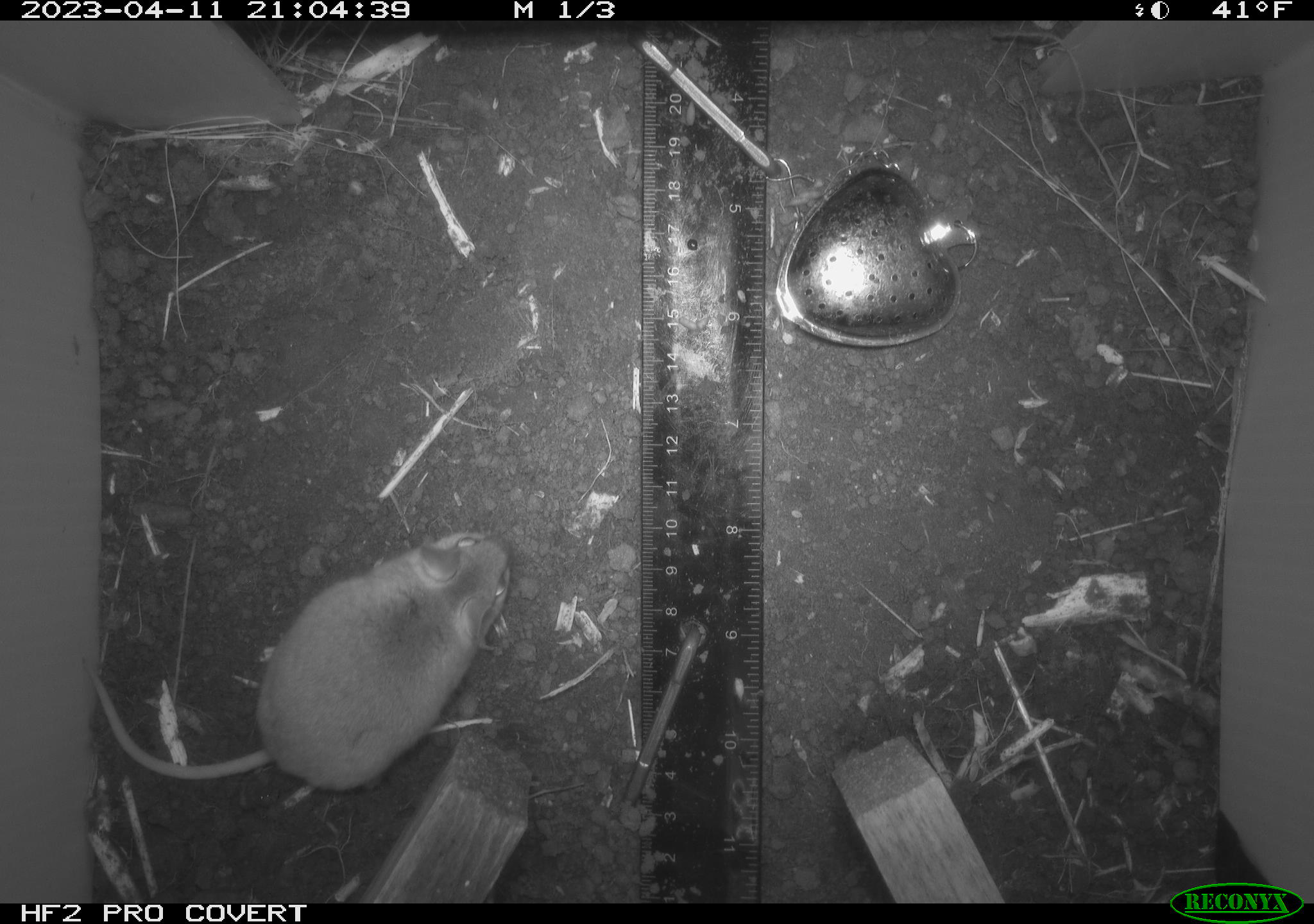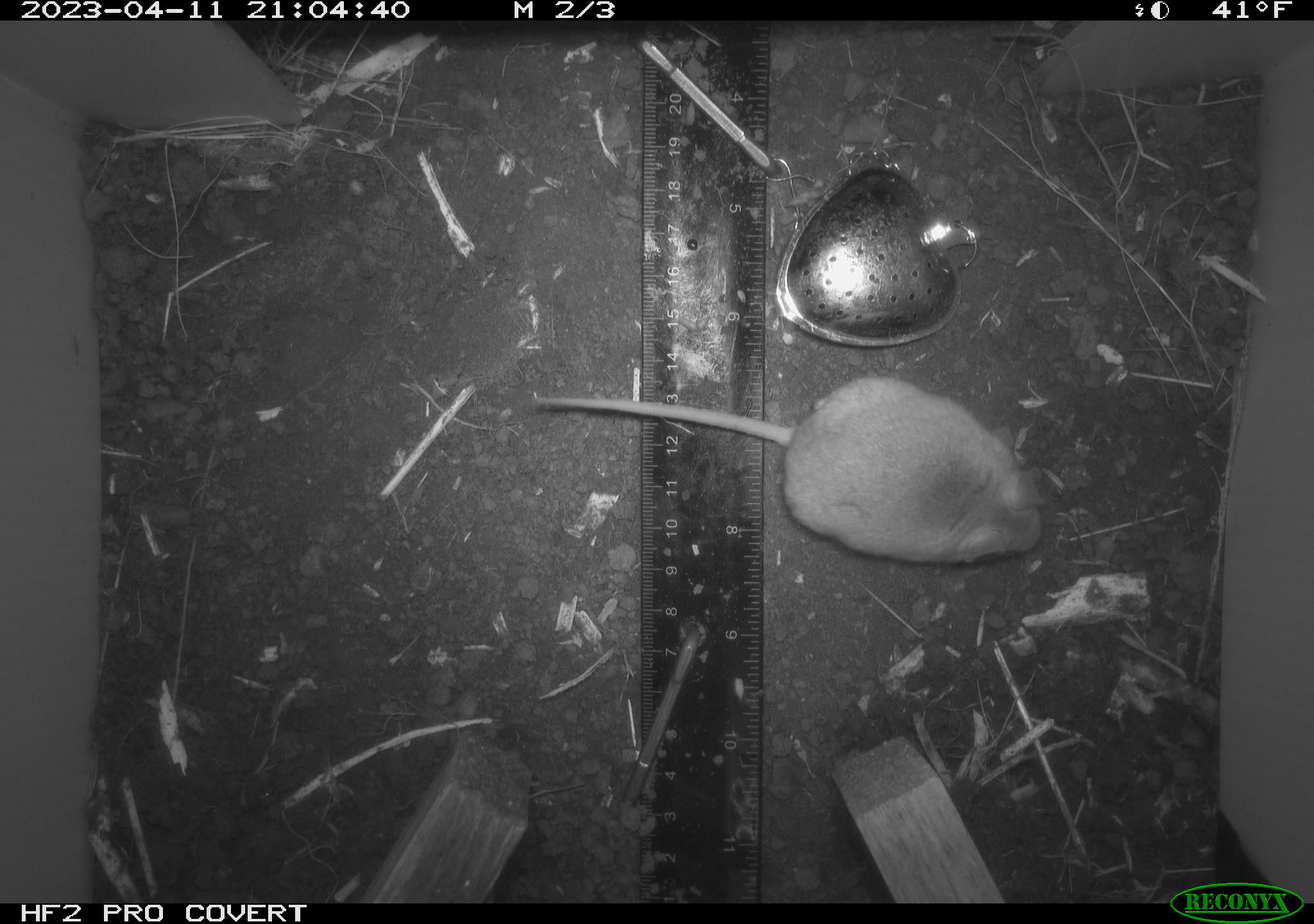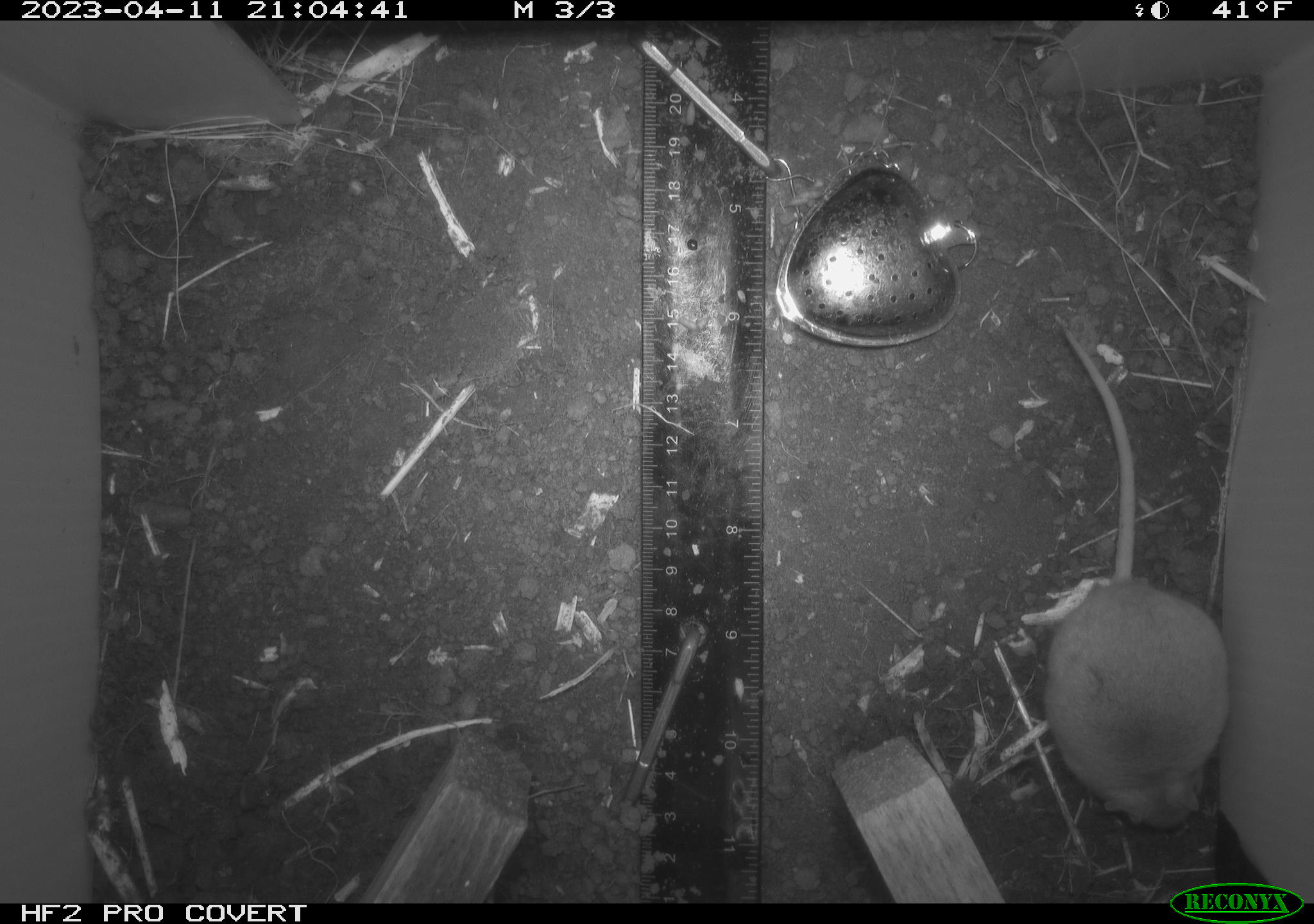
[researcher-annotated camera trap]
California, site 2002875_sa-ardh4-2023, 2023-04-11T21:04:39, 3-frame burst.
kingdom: Animalia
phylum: Chordata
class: Mammalia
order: Rodentia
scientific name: Rodentia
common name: mouse species